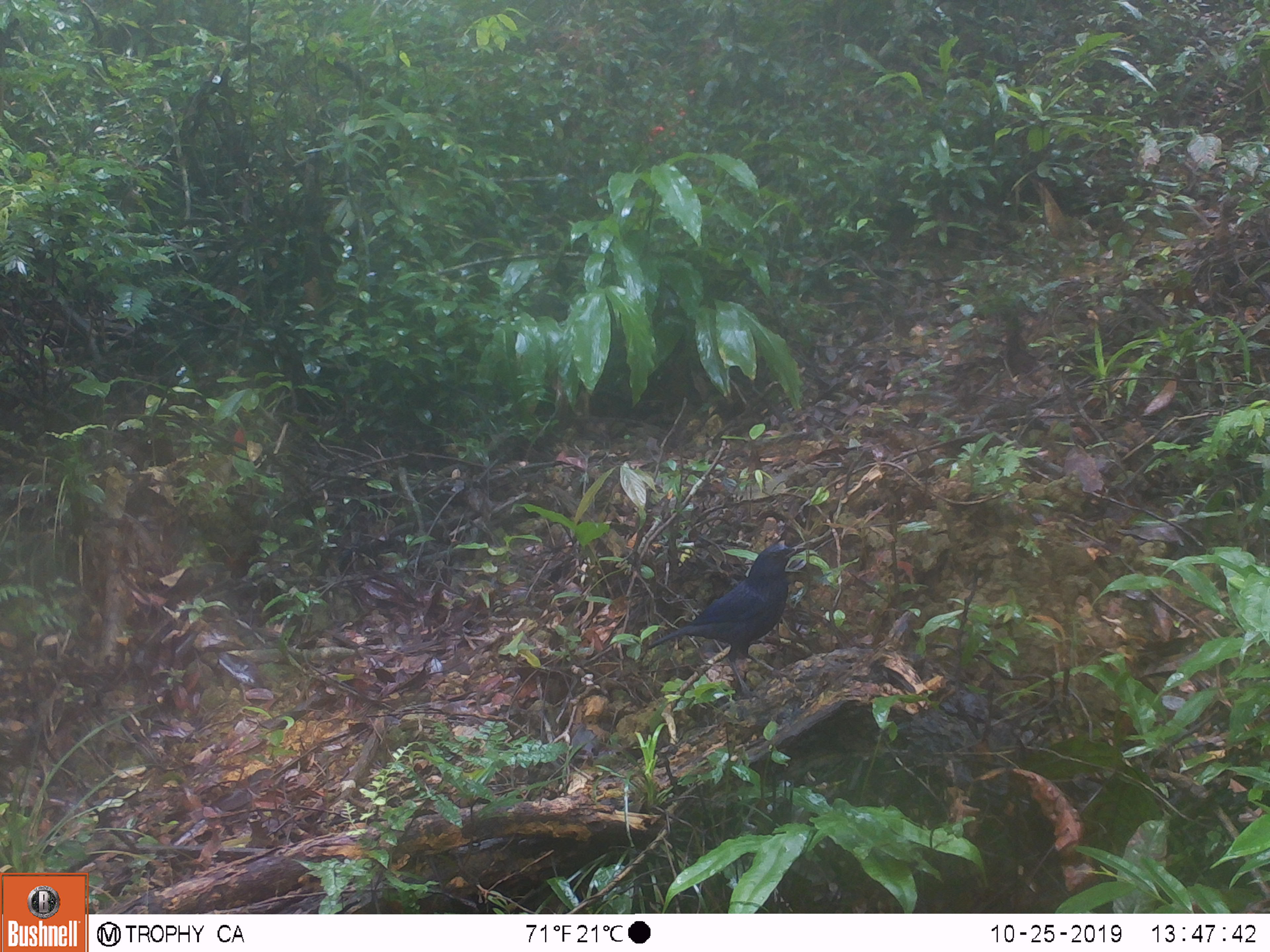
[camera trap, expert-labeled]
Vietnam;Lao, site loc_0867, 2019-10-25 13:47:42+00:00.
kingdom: Animalia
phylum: Chordata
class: Aves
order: Passeriformes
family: Muscicapidae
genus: Myophonus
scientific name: Myophonus caeruleus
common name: blue whistling thrush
Blue whistling thrush (Myophonus caeruleus). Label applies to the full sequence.